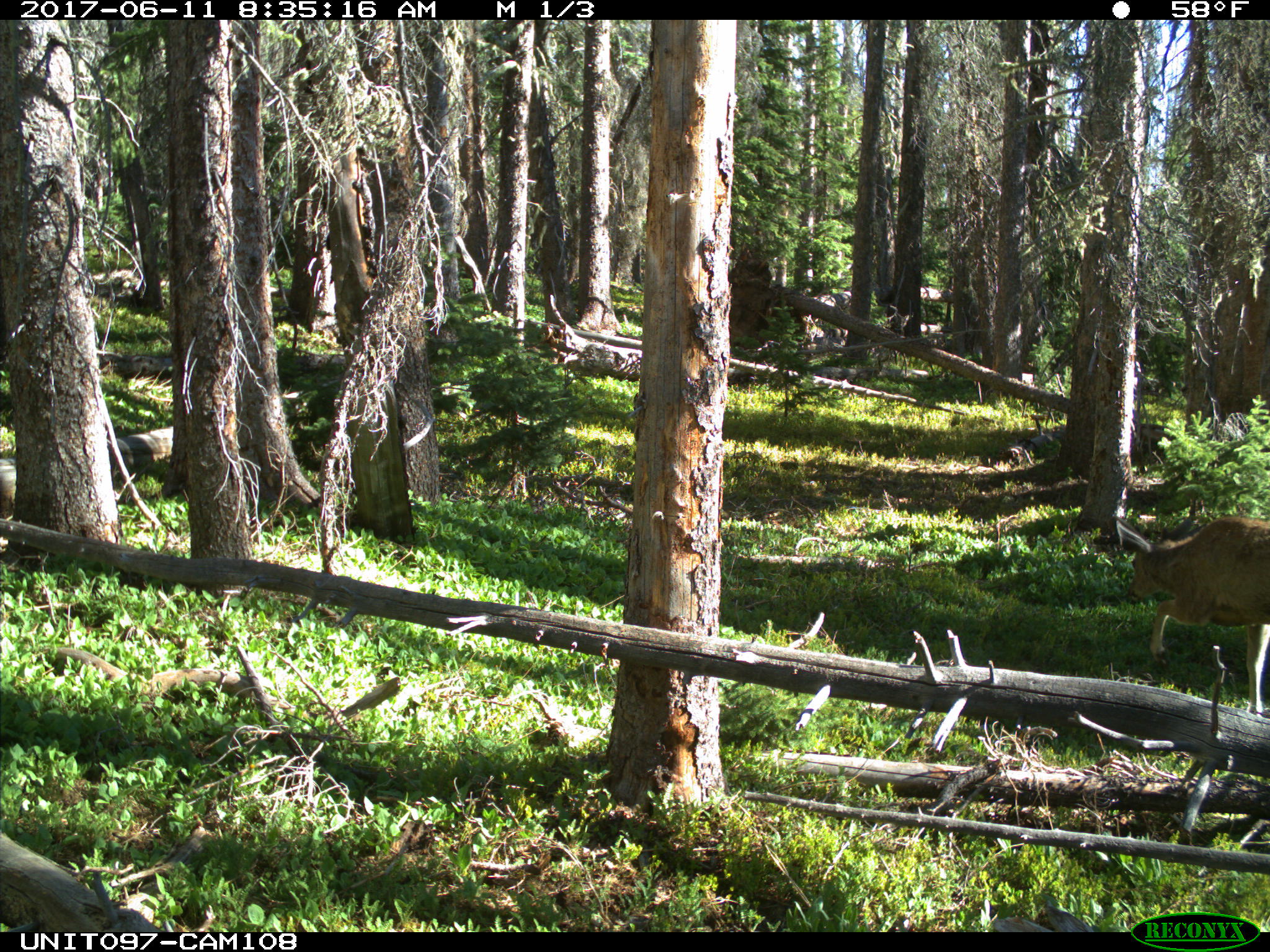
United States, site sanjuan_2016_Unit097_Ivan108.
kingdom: Animalia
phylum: Chordata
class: Mammalia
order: Artiodactyla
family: Cervidae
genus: Odocoileus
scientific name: Odocoileus hemionus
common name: mule deer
Odocoileus hemionus (mule deer).